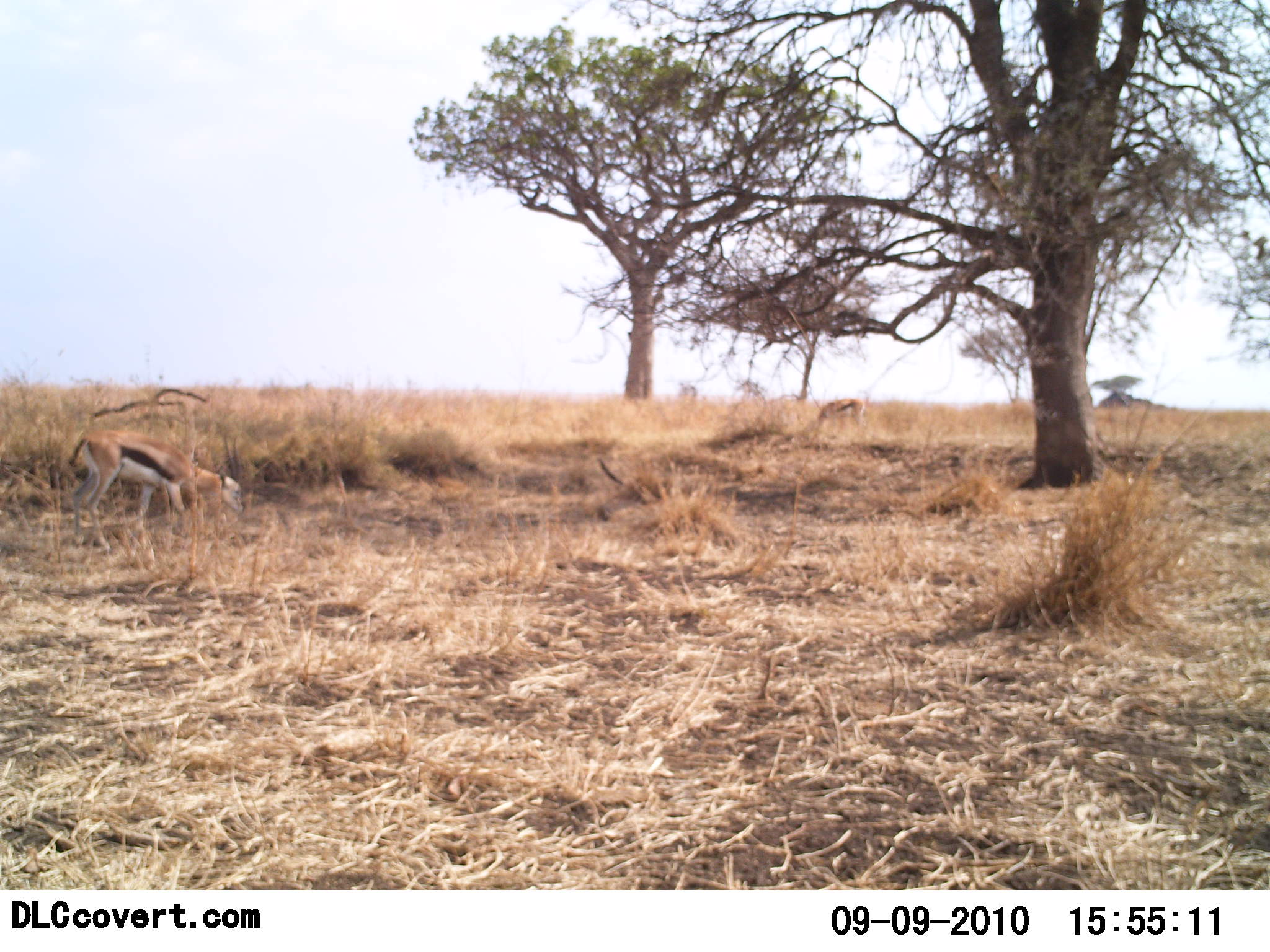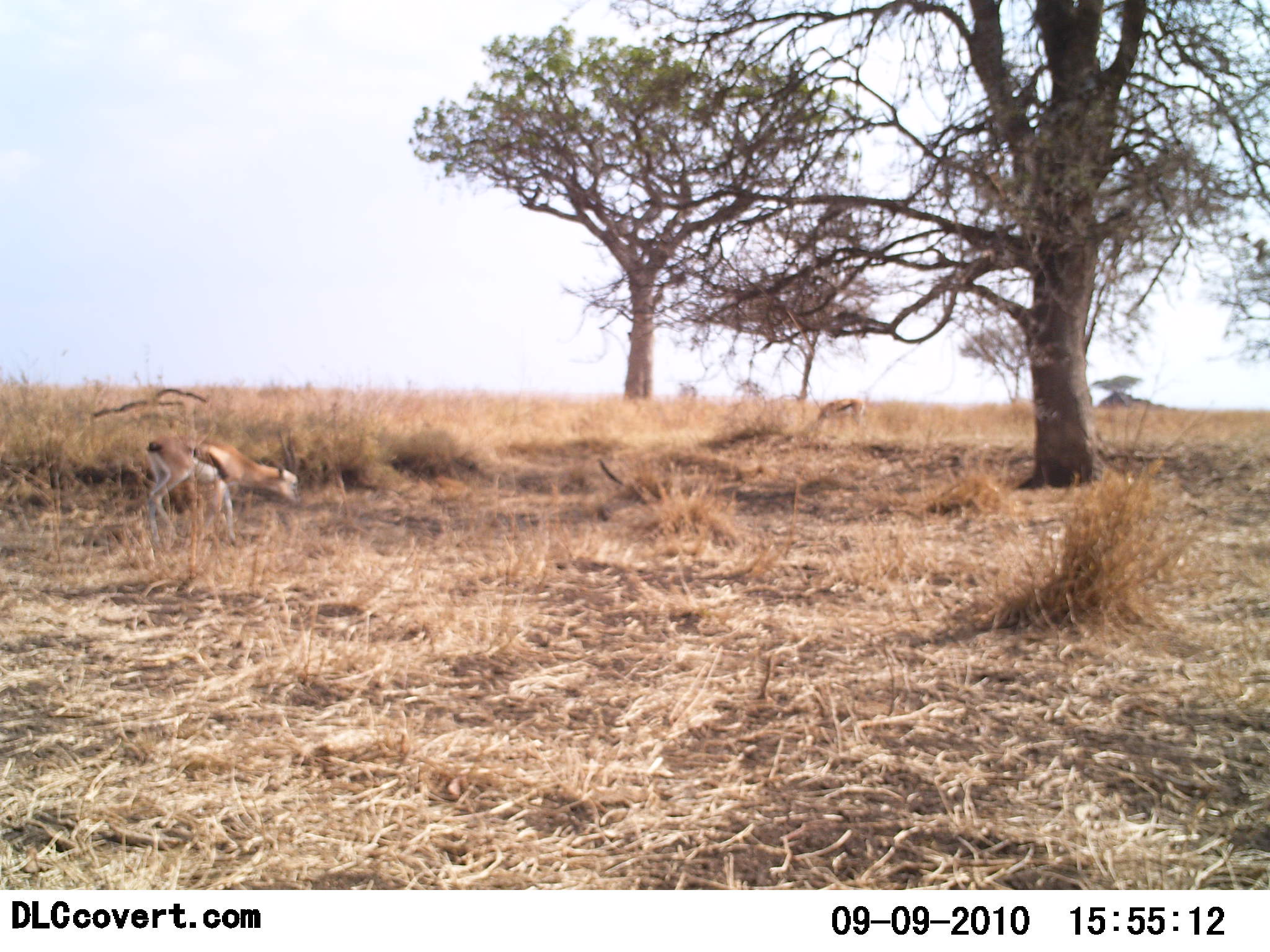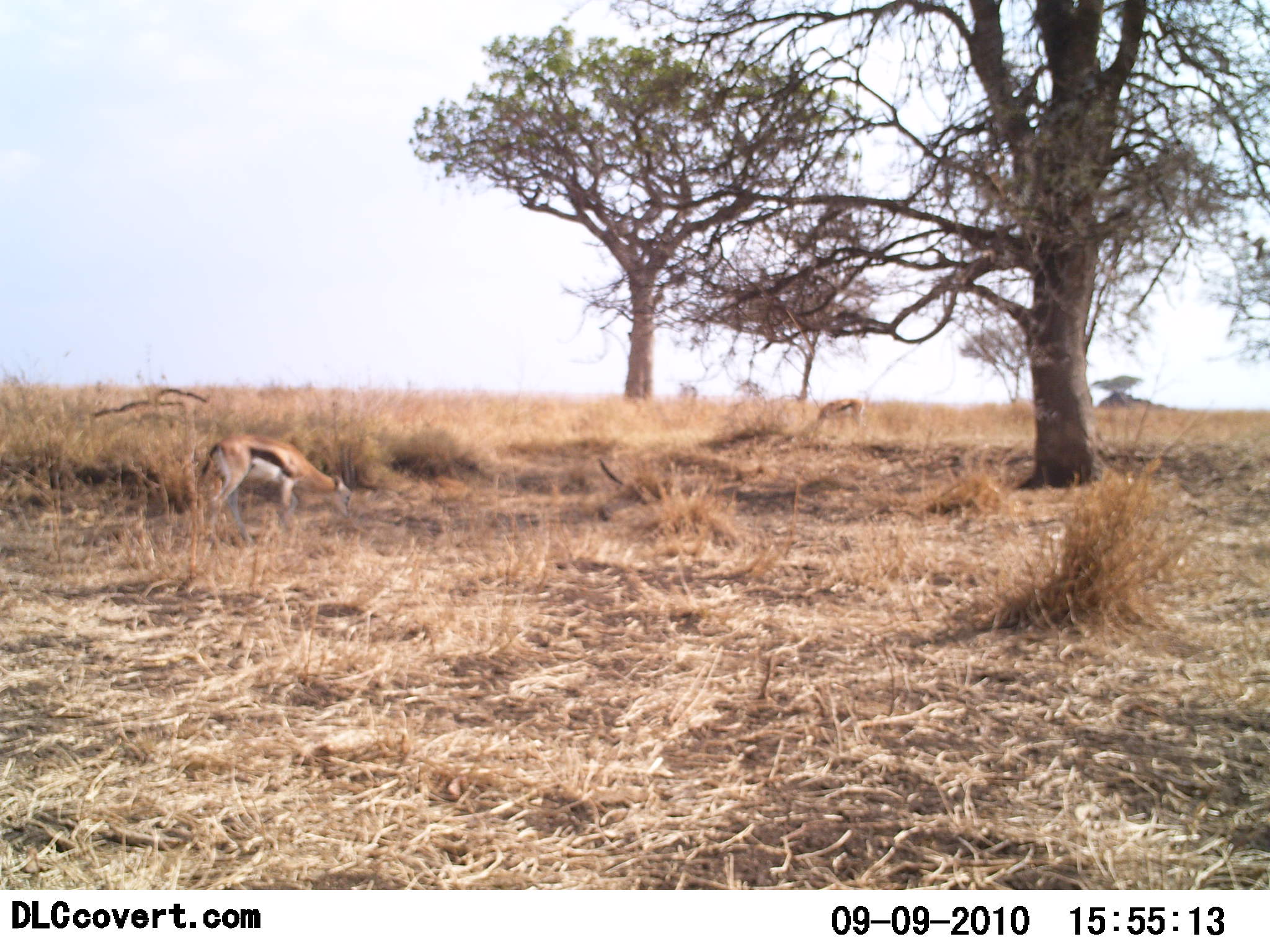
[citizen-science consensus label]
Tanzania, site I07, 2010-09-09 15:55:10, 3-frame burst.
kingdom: Animalia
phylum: Chordata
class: Mammalia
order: Artiodactyla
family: Bovidae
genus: Eudorcas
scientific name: Eudorcas thomsonii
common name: thomson's gazelle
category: gazellethomsons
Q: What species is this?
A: Gazellethomsons (thomson's gazelle) (Eudorcas thomsonii).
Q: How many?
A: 1.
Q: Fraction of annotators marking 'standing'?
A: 15%.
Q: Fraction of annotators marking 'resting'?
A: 0%.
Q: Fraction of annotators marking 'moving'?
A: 85%.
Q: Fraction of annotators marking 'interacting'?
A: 0%.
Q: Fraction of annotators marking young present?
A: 0%.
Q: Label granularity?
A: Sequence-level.